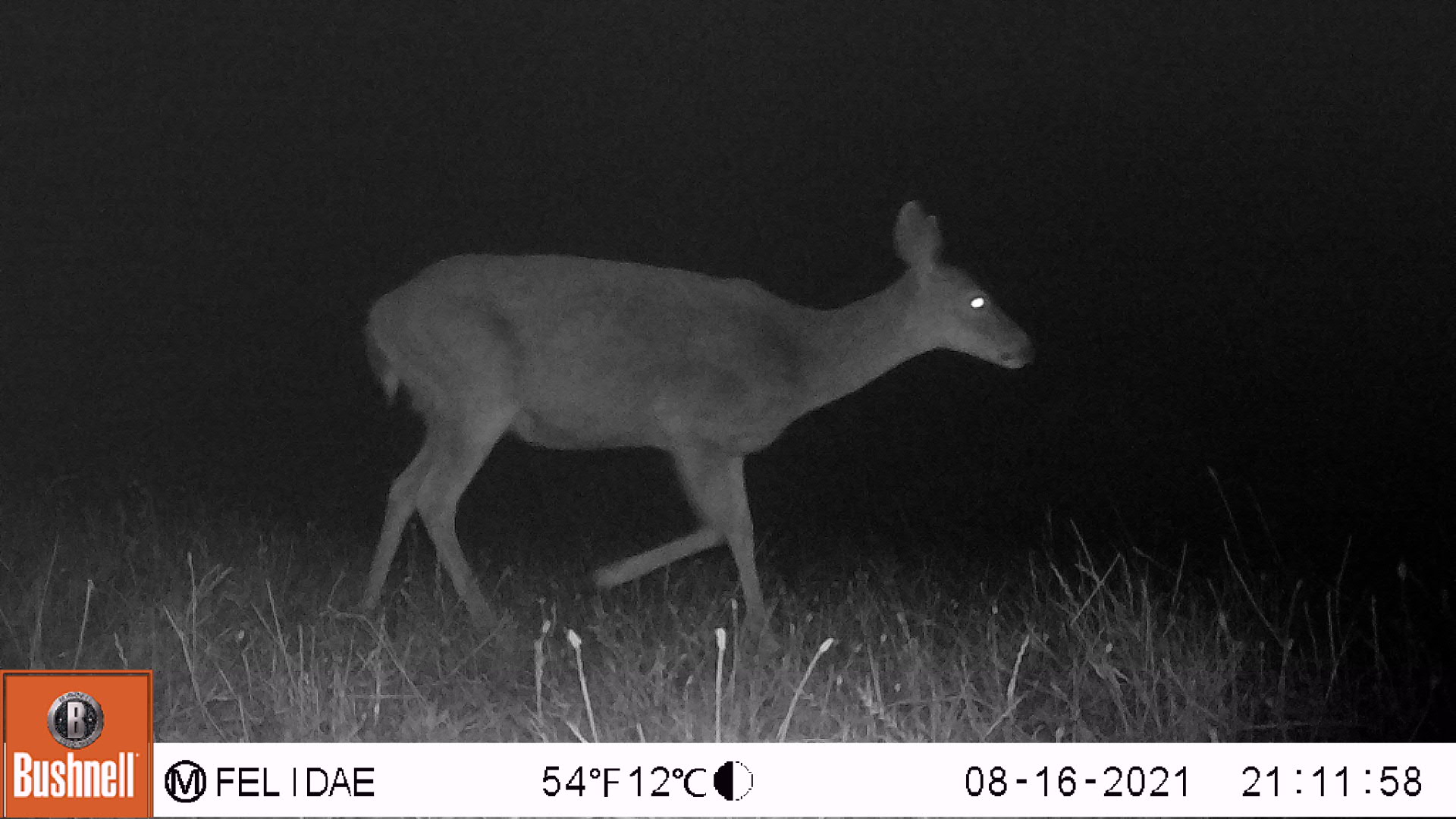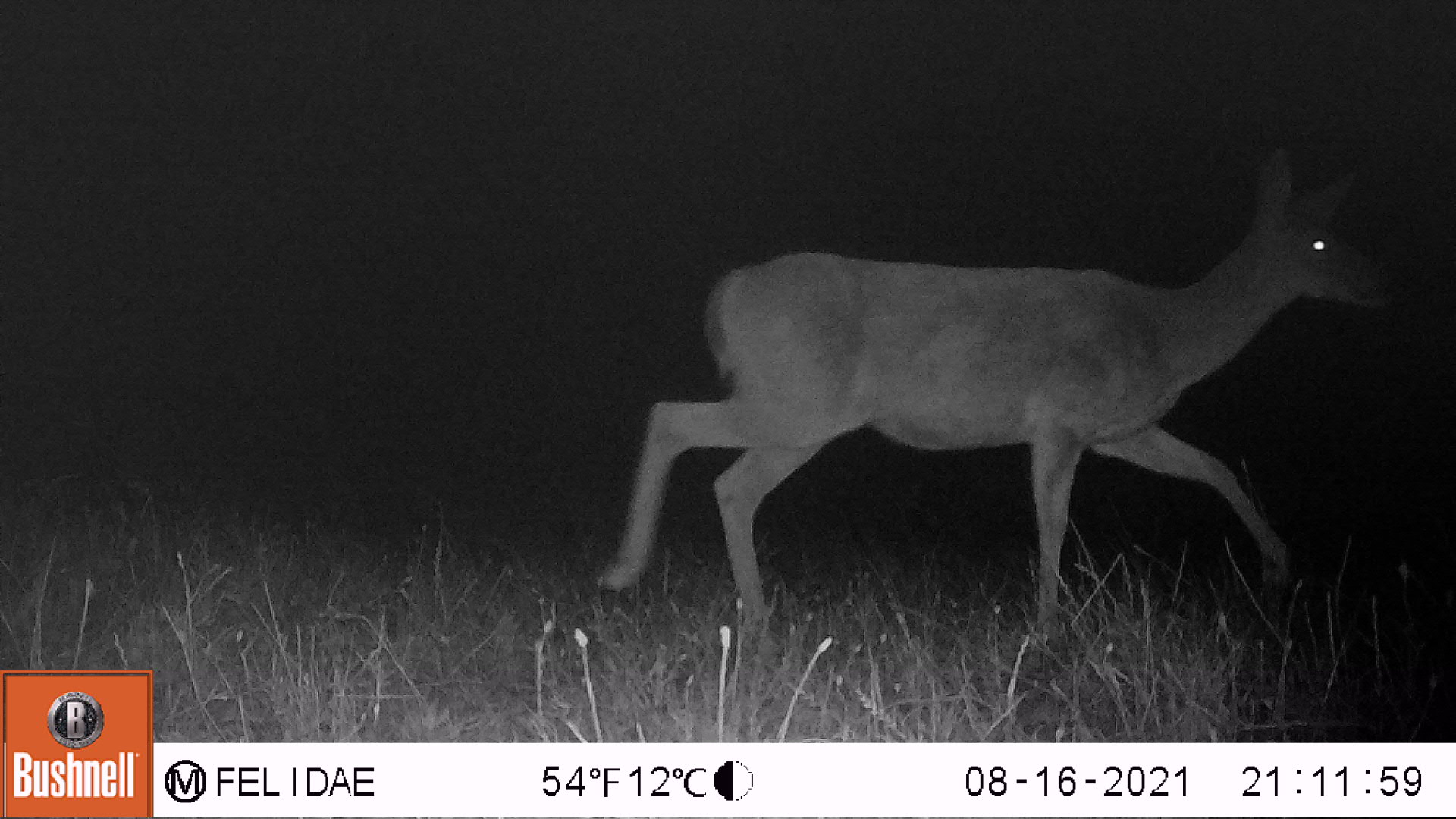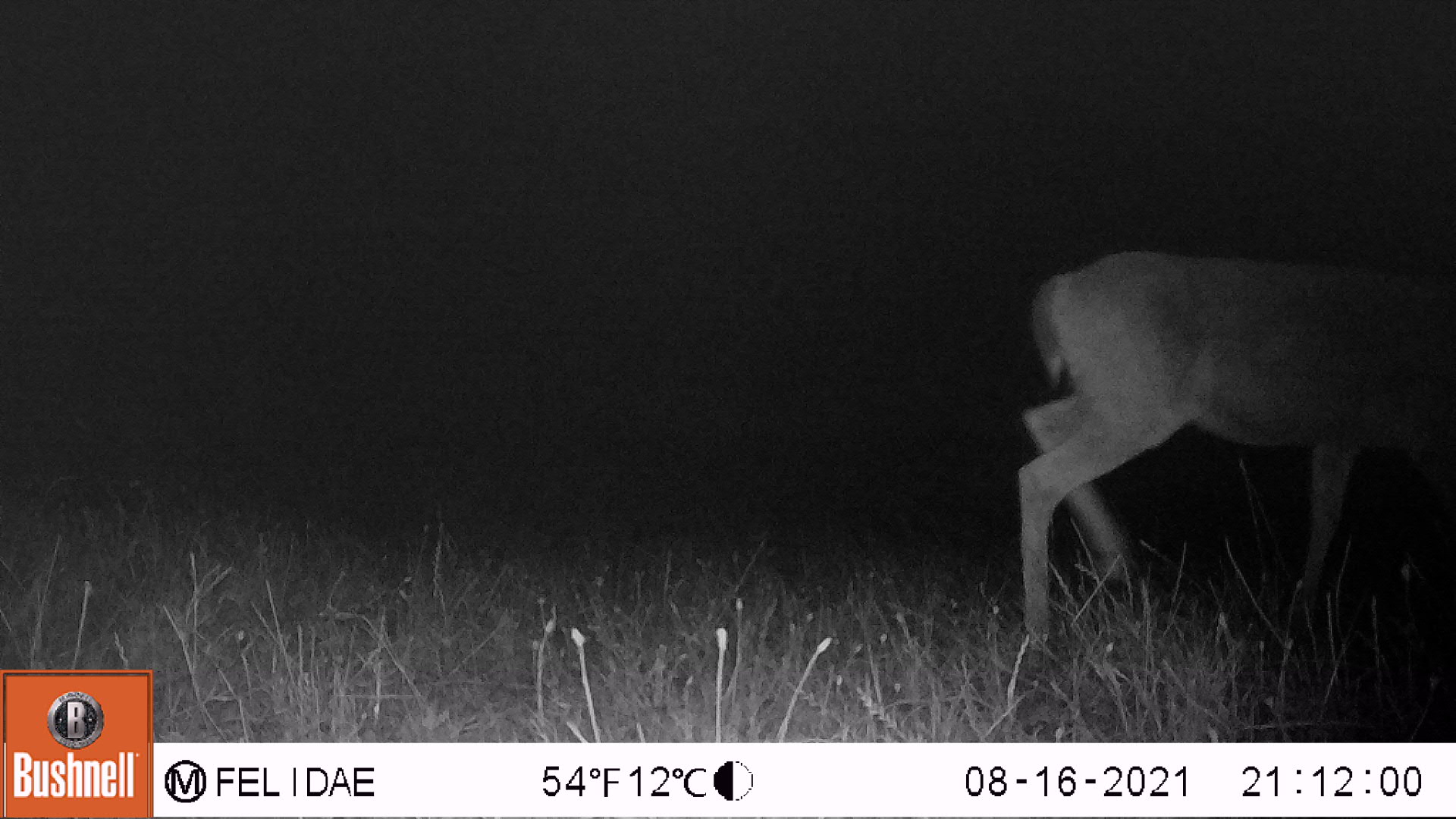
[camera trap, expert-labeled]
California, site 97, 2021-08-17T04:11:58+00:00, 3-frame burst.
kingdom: Animalia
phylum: Chordata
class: Mammalia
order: Artiodactyla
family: Cervidae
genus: Odocoileus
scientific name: Odocoileus hemionus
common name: mule deer